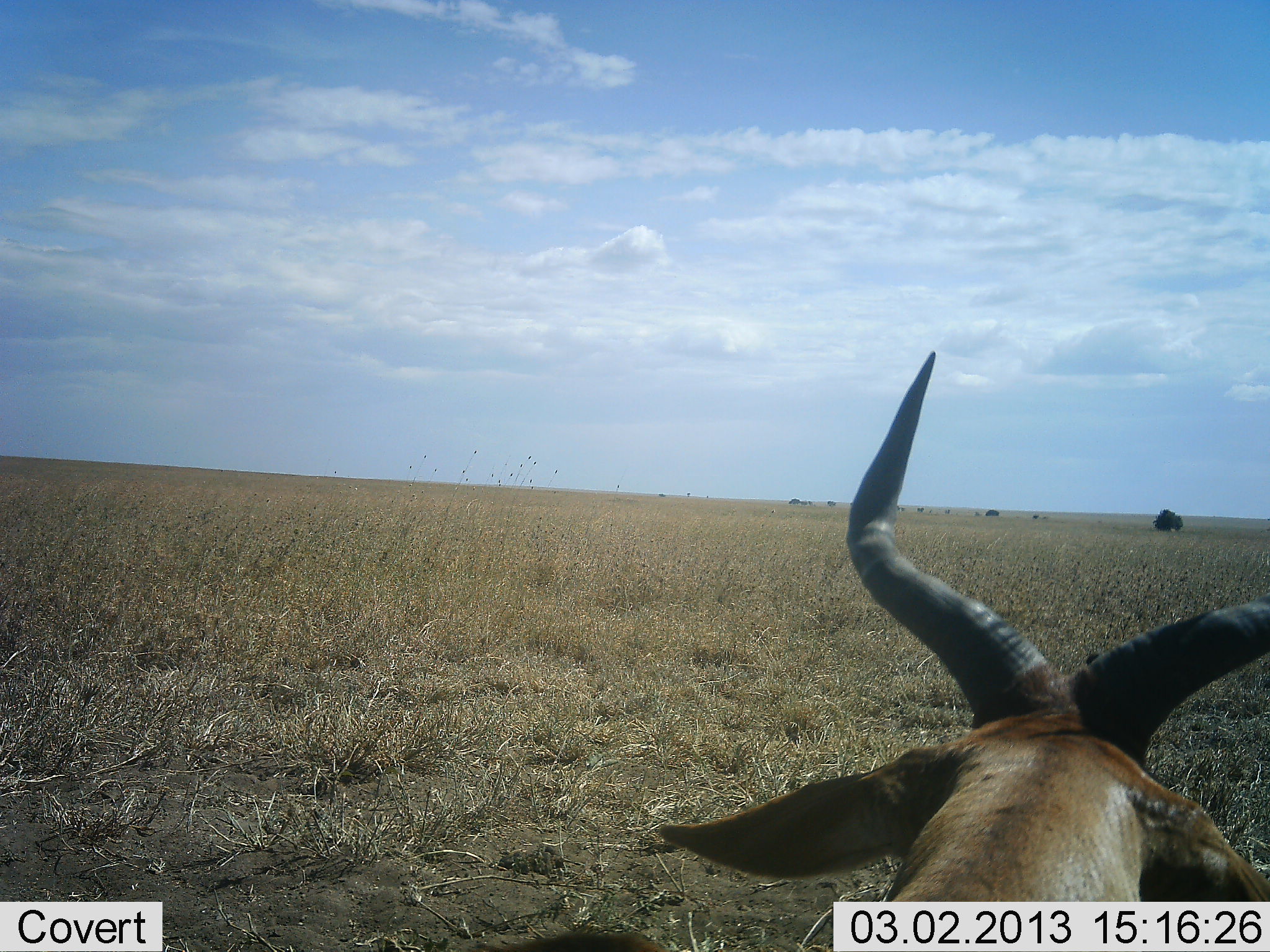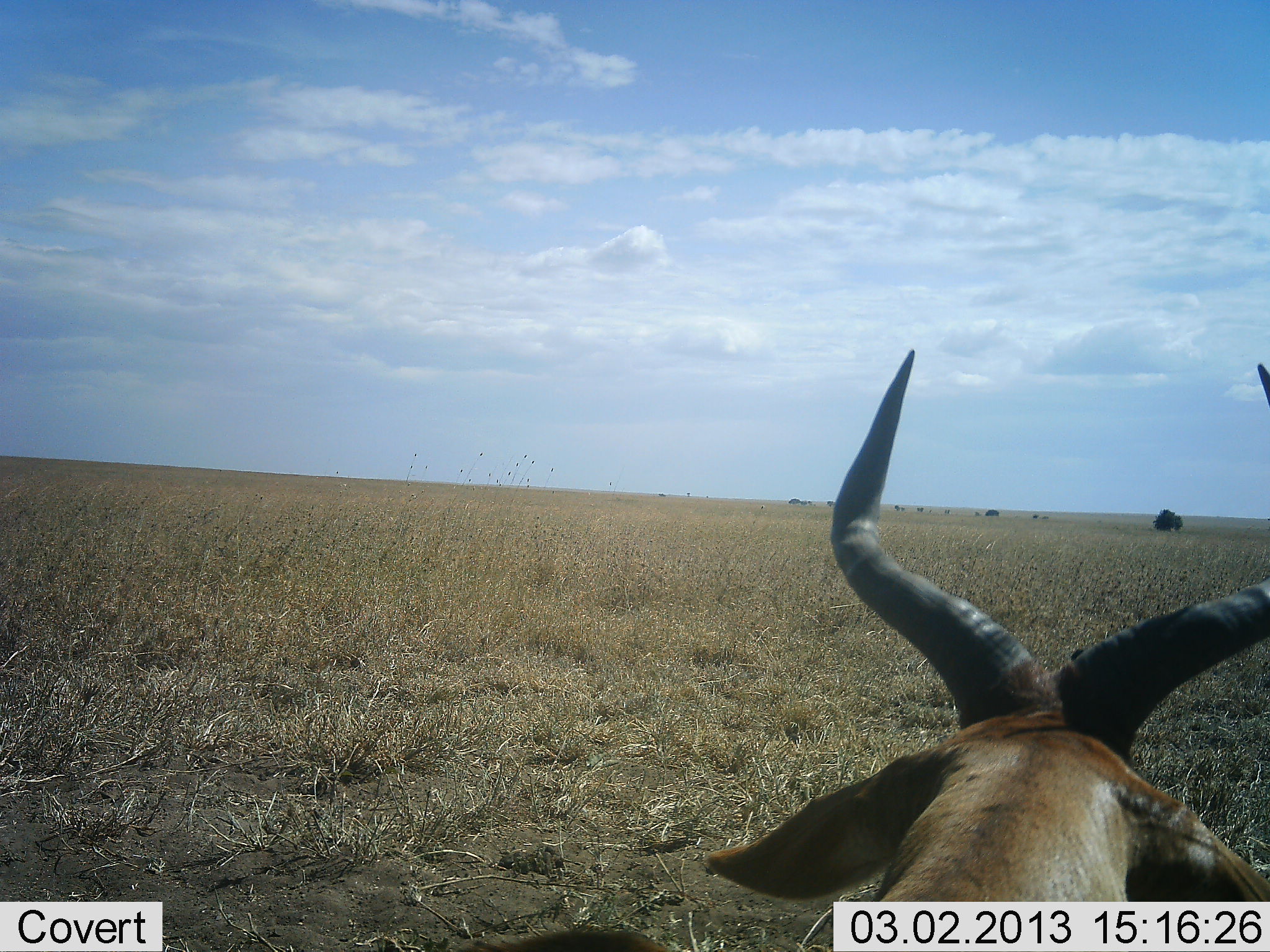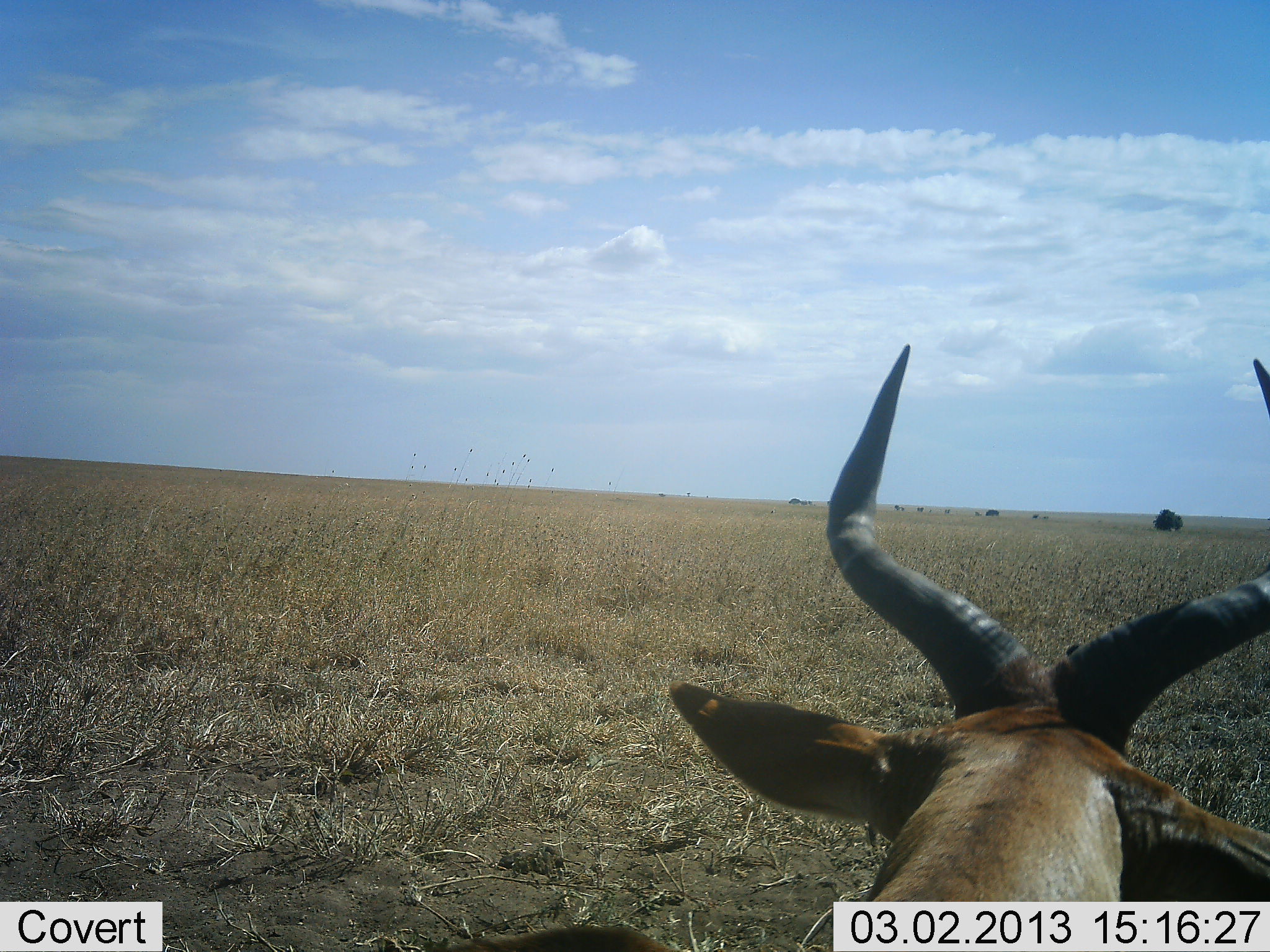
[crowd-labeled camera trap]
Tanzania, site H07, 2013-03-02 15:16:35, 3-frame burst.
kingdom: Animalia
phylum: Chordata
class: Mammalia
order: Artiodactyla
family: Bovidae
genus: Alcelaphus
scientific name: Alcelaphus buselaphus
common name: hartebeest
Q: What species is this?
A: Hartebeest (Alcelaphus buselaphus).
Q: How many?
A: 1.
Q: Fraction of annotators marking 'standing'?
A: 57%.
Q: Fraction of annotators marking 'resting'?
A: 43%.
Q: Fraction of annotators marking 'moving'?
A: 0%.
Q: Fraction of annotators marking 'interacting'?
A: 0%.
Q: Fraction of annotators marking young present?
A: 0%.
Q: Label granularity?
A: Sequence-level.